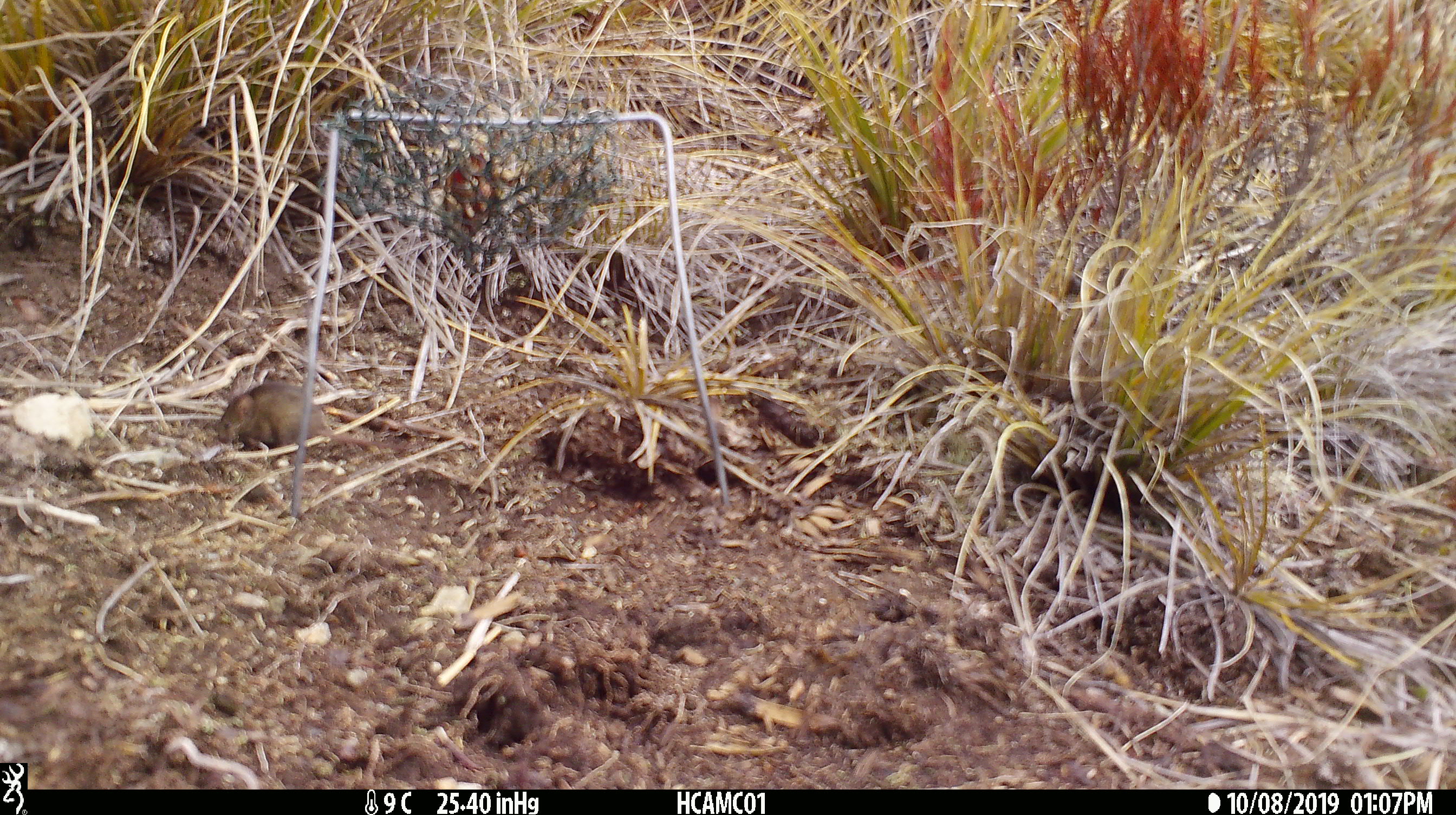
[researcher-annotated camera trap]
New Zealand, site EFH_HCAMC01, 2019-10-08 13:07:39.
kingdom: Animalia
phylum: Chordata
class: Mammalia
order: Rodentia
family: Muridae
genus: Mus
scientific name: Mus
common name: mouse